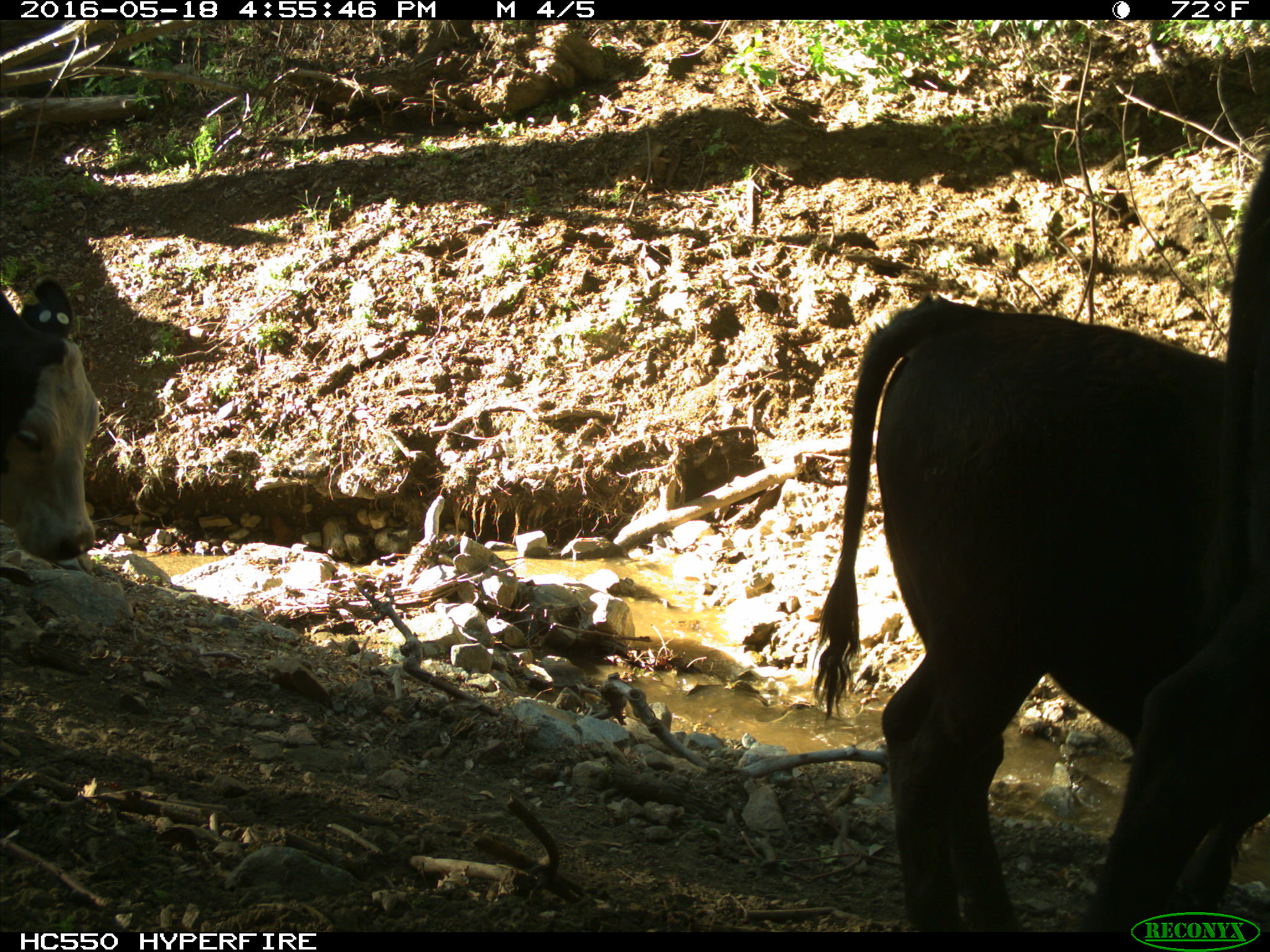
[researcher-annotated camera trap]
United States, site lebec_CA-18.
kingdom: Animalia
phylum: Chordata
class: Mammalia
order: Artiodactyla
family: Bovidae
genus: Bos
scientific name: Bos taurus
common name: domestic cow